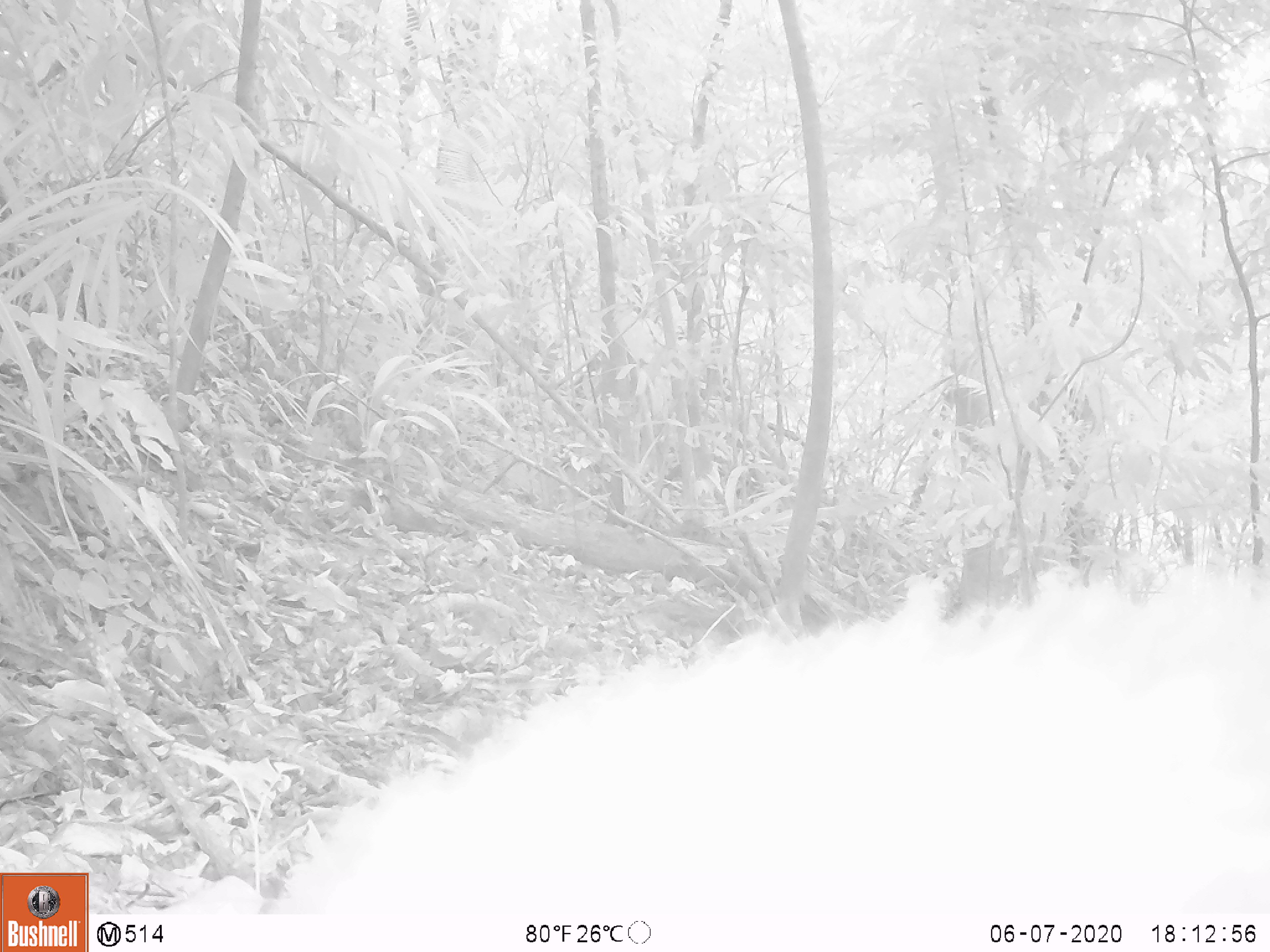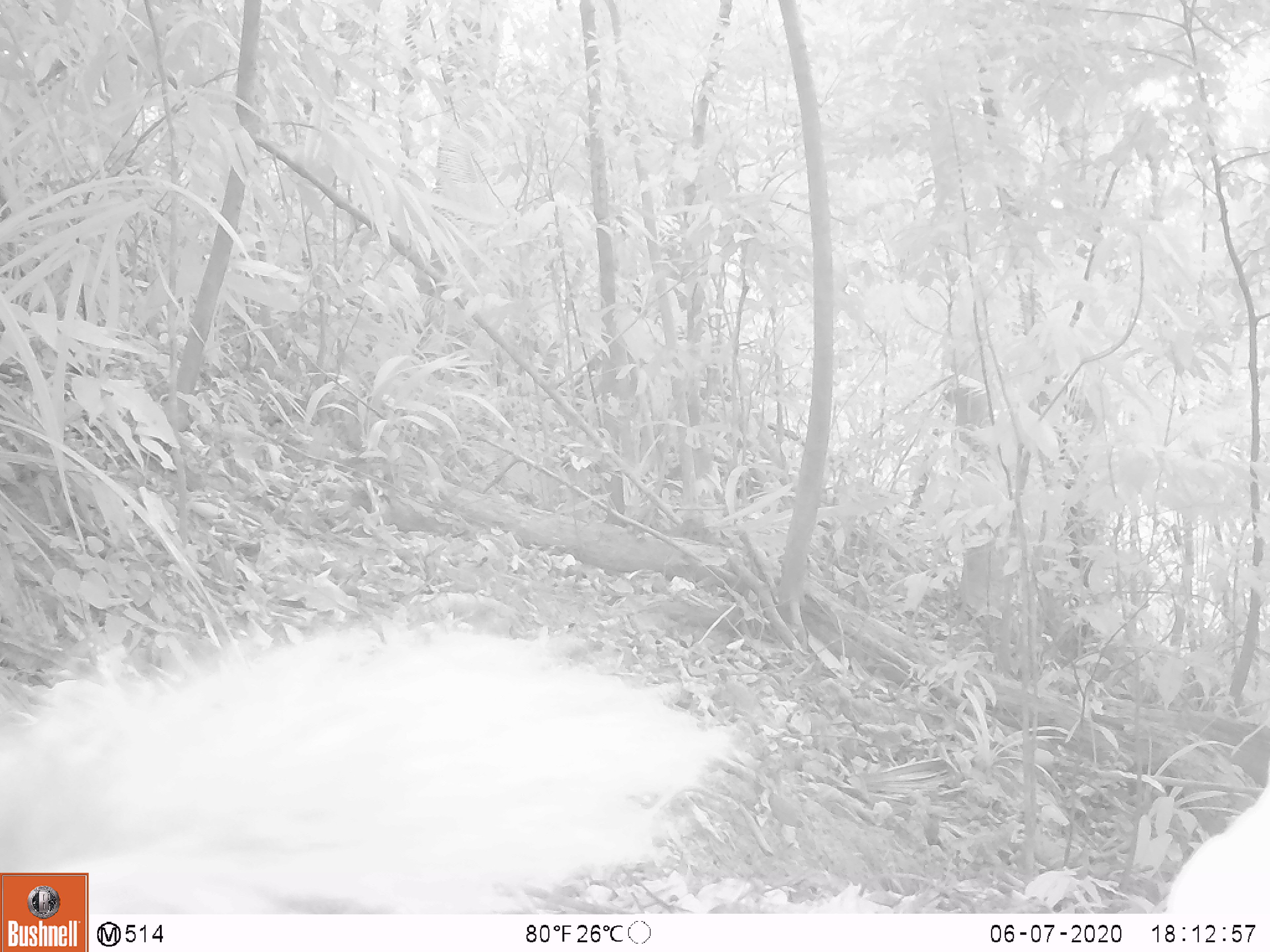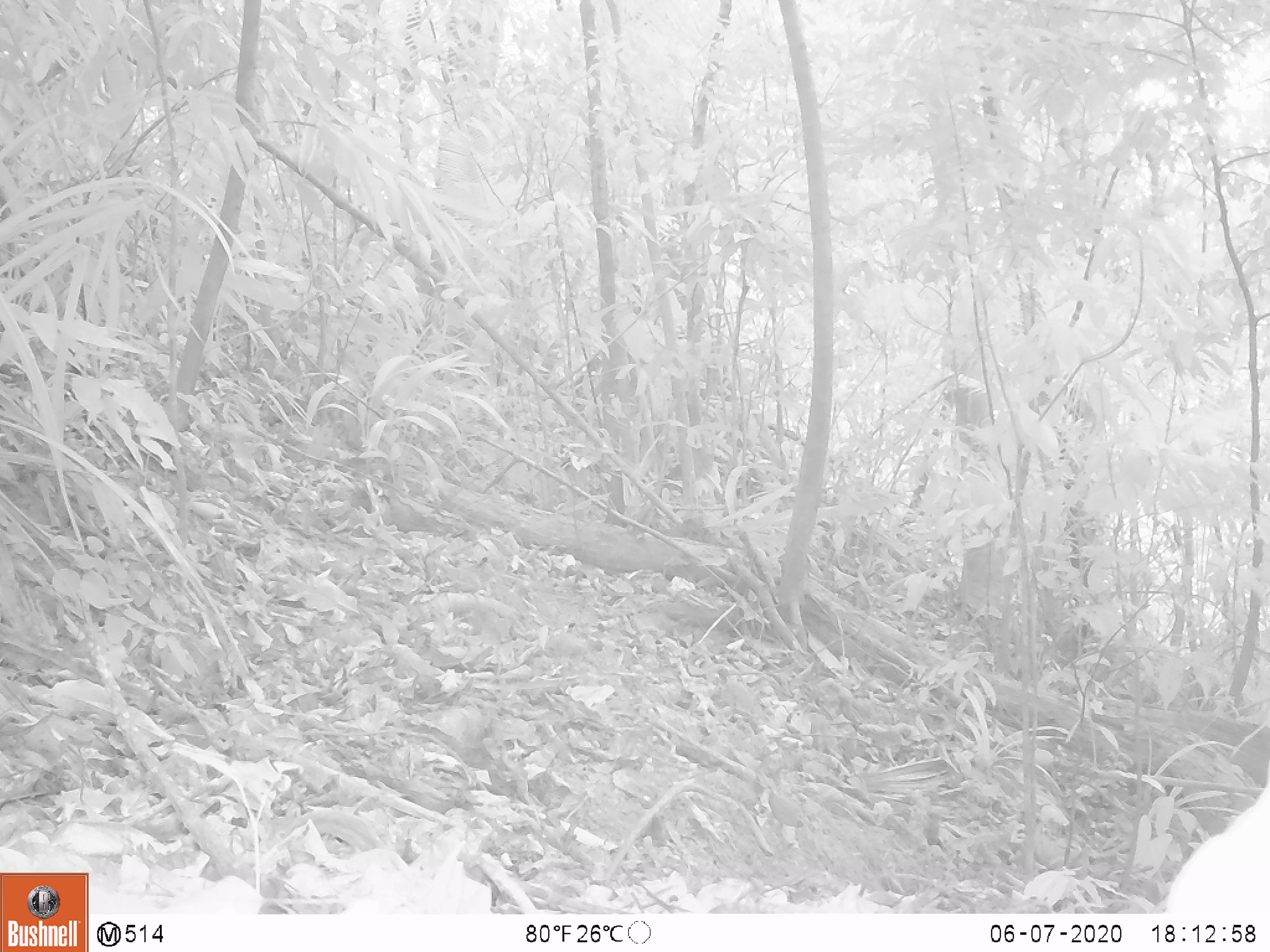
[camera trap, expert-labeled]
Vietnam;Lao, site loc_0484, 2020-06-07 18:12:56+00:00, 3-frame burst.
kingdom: Animalia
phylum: Chordata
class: Mammalia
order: Rodentia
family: Sciuridae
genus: Callosciurus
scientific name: Callosciurus erythraeus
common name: pallas's squirrel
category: pallass squirrel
Pallass squirrel (pallas's squirrel) (Callosciurus erythraeus). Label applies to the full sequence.